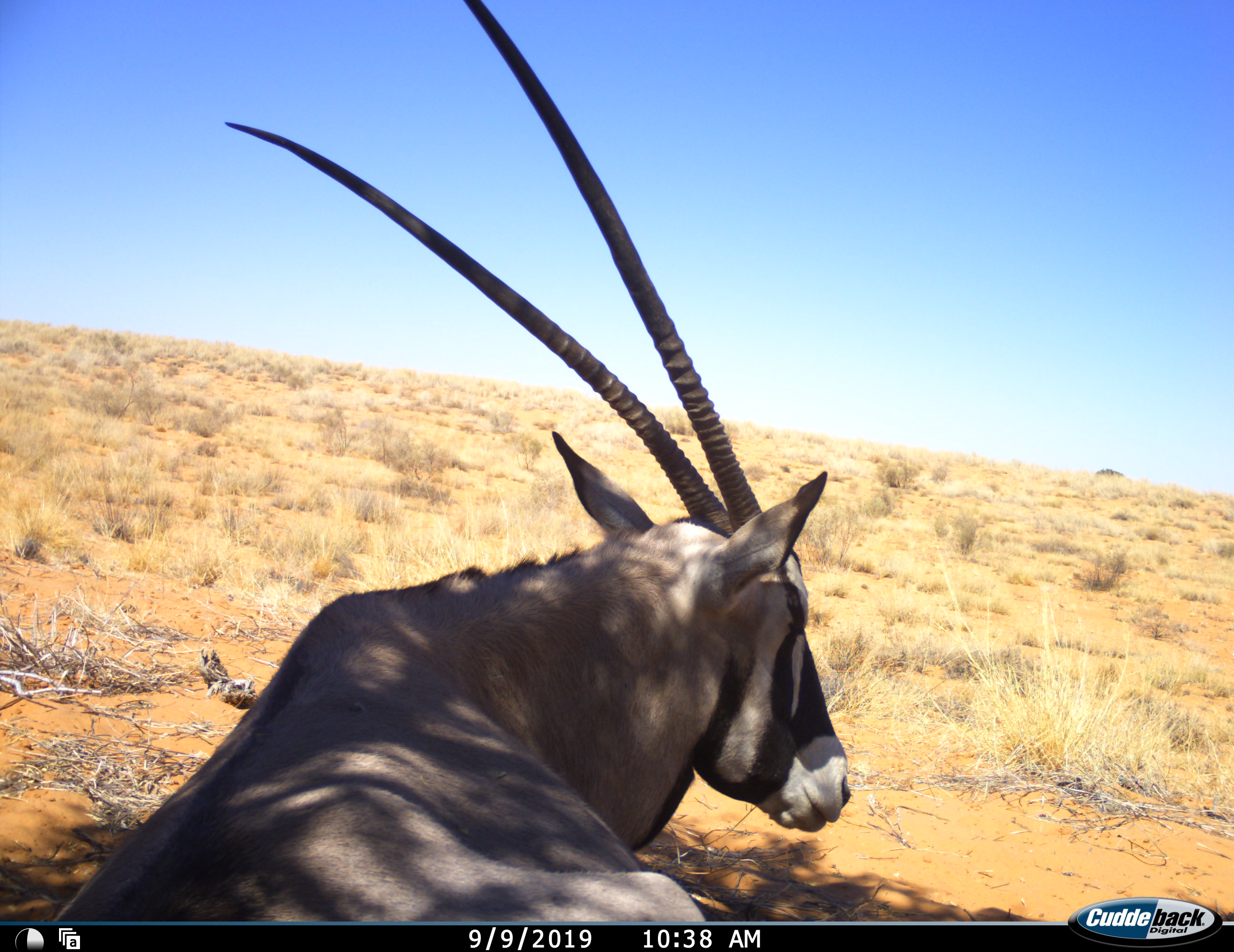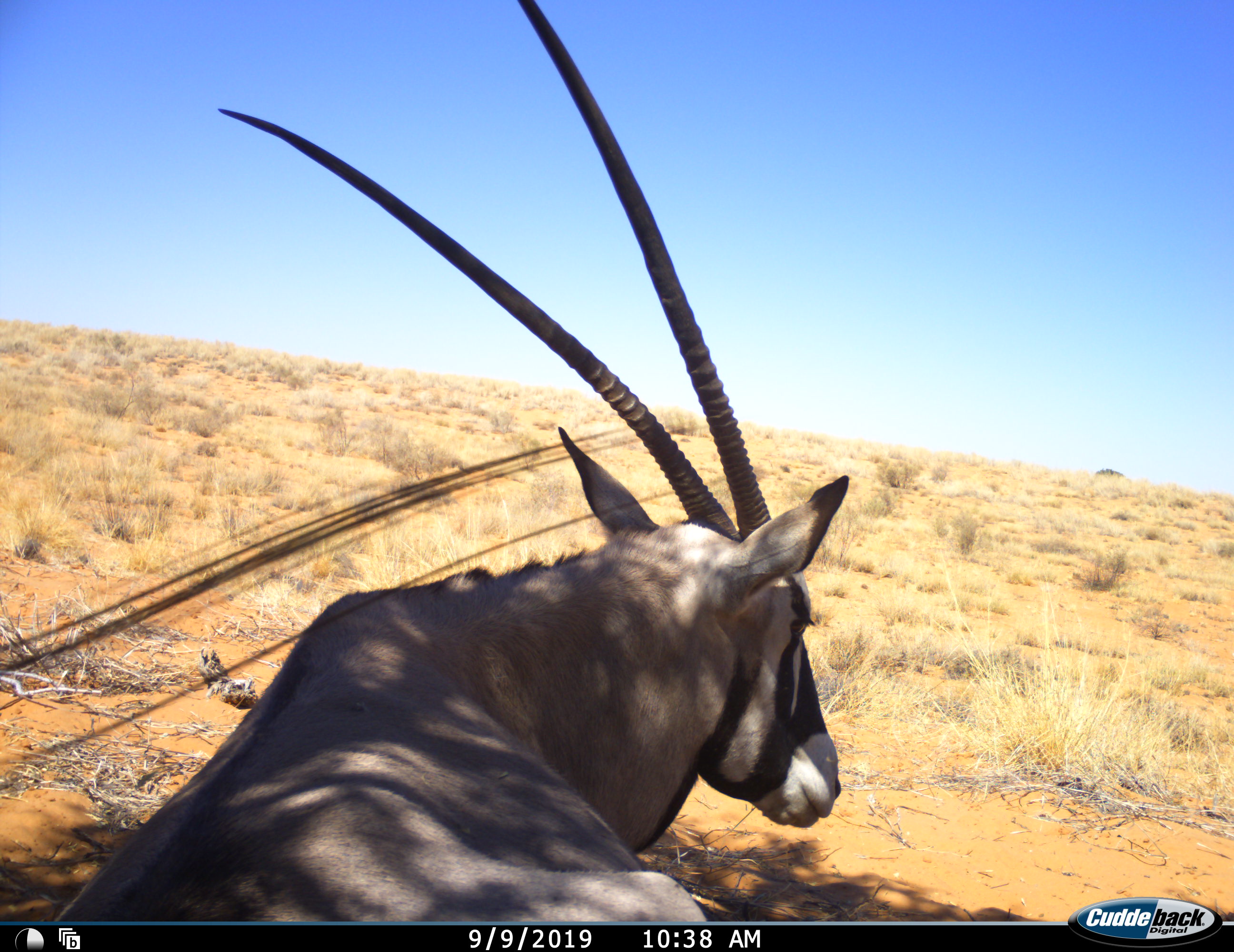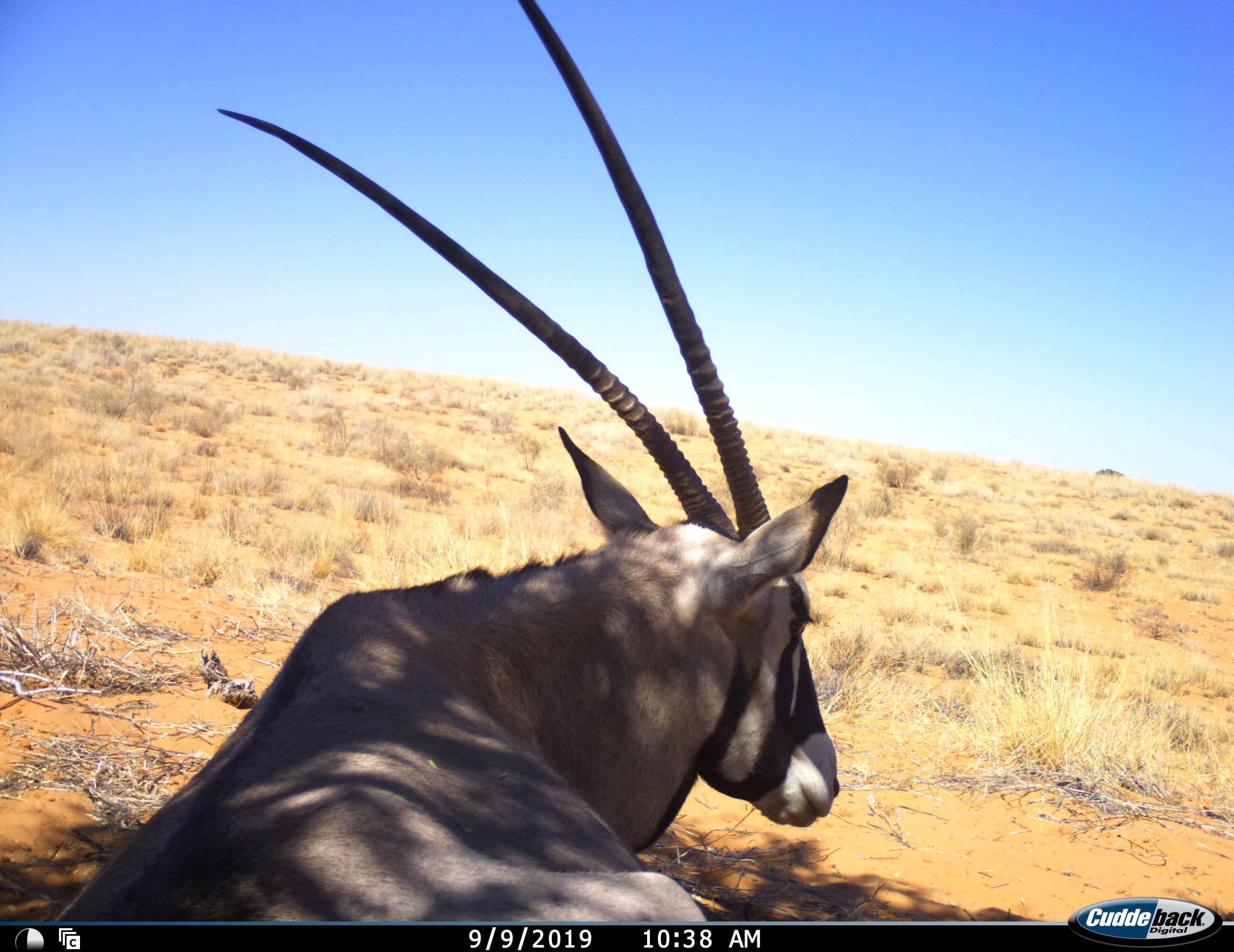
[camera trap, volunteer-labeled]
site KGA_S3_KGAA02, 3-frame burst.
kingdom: Animalia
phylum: Chordata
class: Mammalia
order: Artiodactyla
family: Bovidae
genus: Oryx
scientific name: Oryx gazella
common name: gemsbok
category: oryx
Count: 1.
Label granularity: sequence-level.